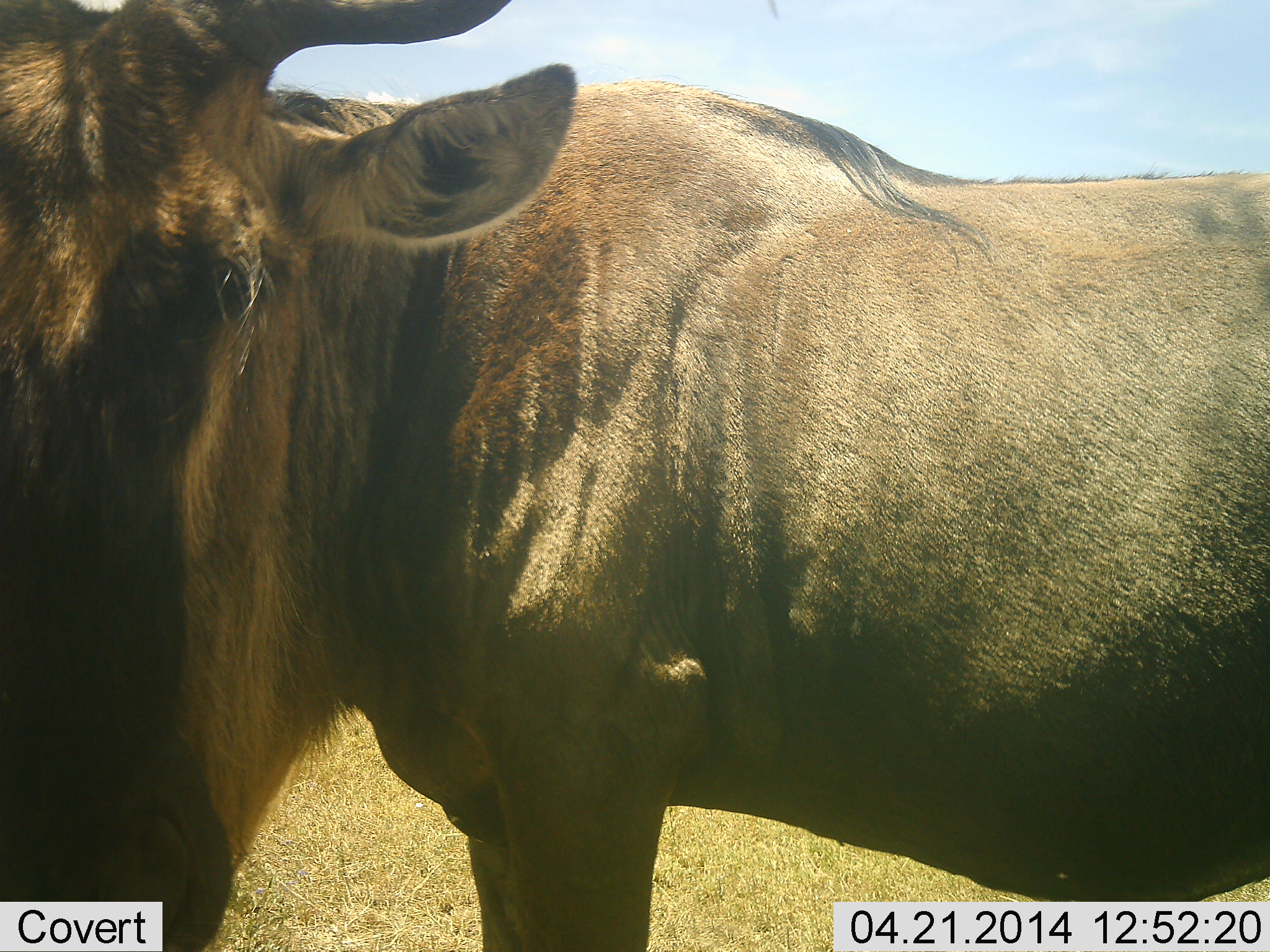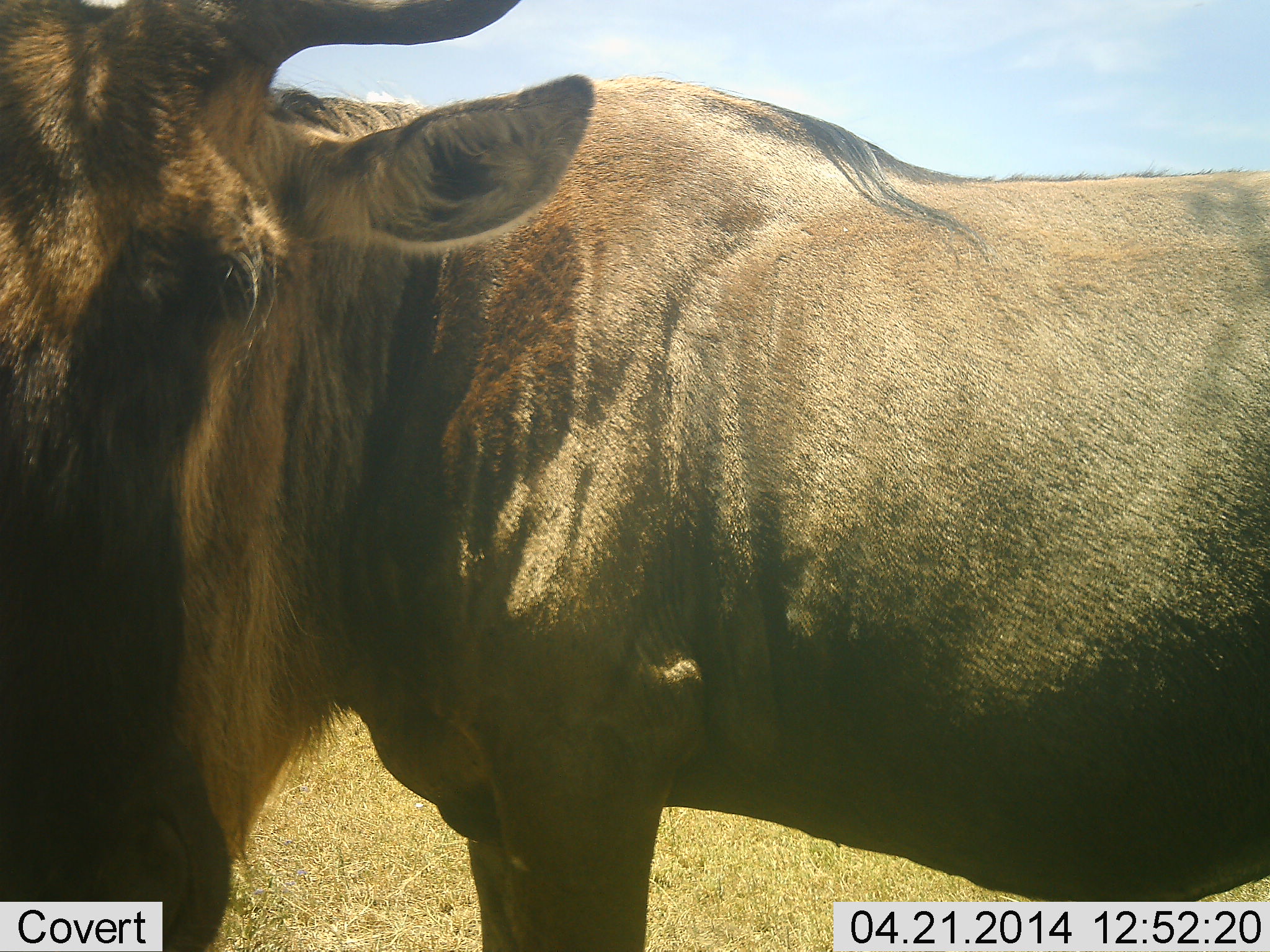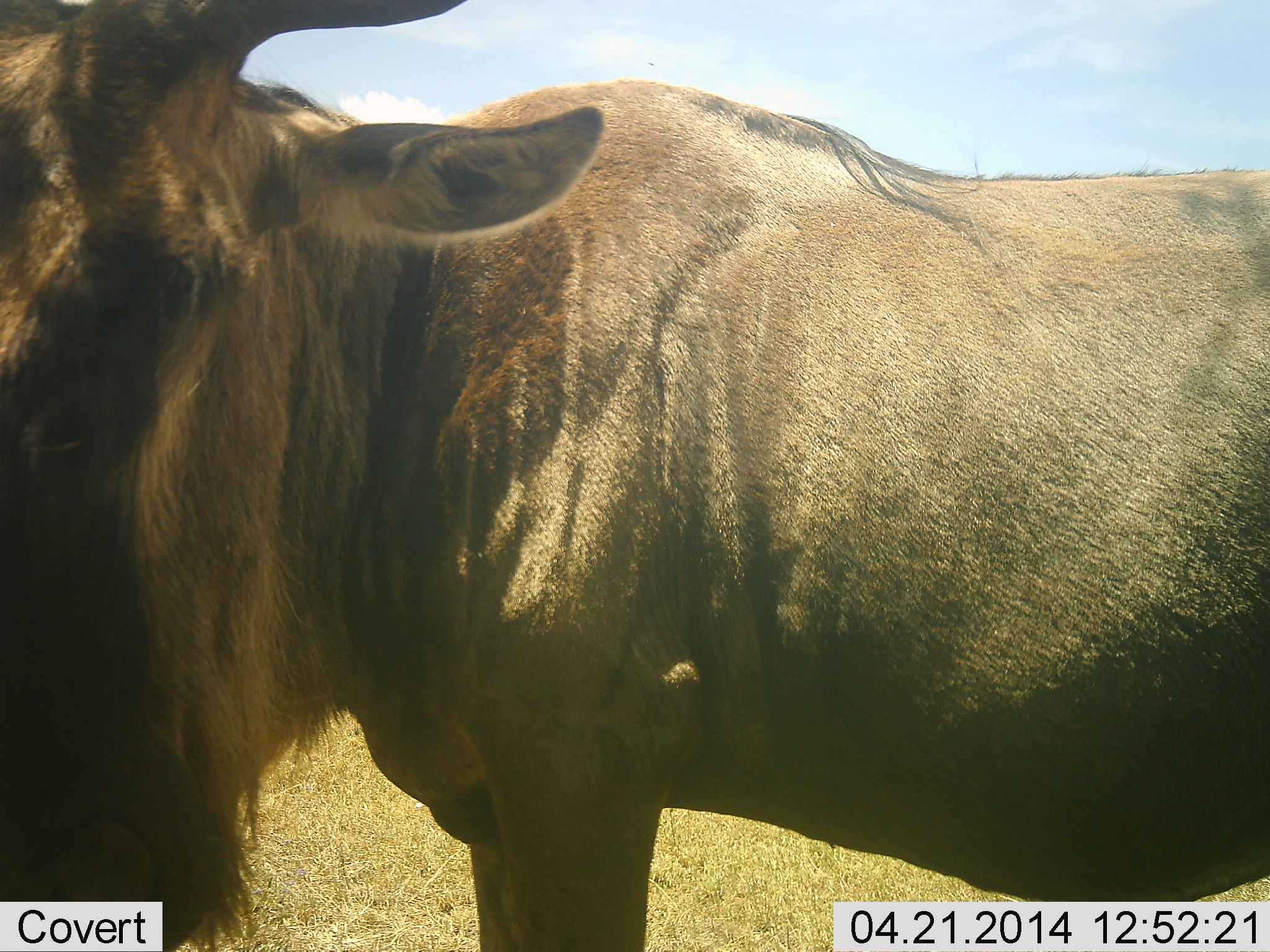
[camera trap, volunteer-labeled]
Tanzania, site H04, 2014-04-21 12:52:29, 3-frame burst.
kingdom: Animalia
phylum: Chordata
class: Mammalia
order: Artiodactyla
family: Bovidae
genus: Connochaetes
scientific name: Connochaetes taurinus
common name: blue wildebeest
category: wildebeest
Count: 1.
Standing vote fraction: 100%.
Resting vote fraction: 0%.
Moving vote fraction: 0%.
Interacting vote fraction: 0%.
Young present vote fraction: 0%.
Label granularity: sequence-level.